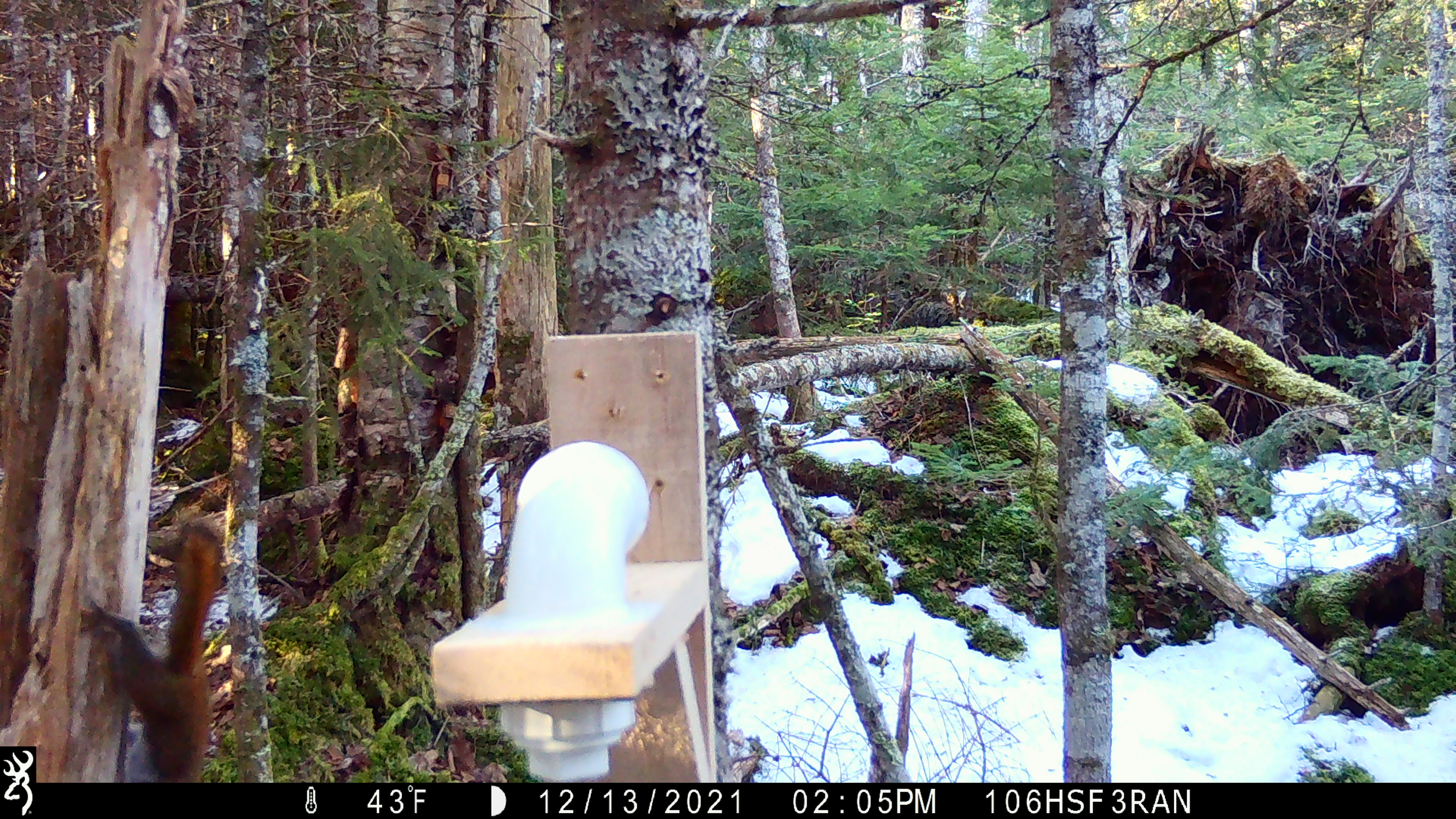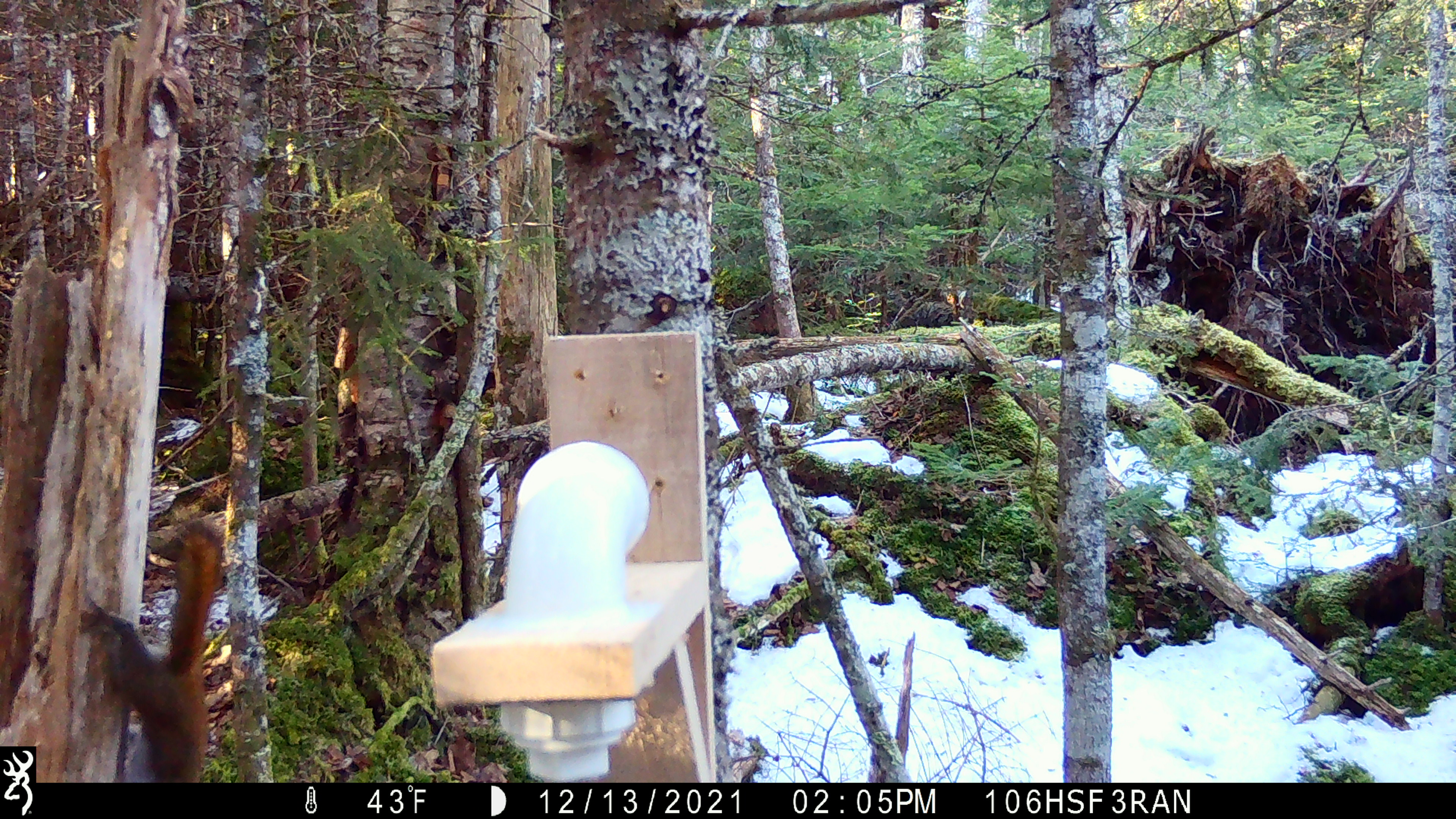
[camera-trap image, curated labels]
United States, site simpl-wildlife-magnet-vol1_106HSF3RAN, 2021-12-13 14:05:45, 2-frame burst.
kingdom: Animalia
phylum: Chordata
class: Mammalia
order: Rodentia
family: Sciuridae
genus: Tamiasciurus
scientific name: Tamiasciurus hudsonicus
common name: red squirrel